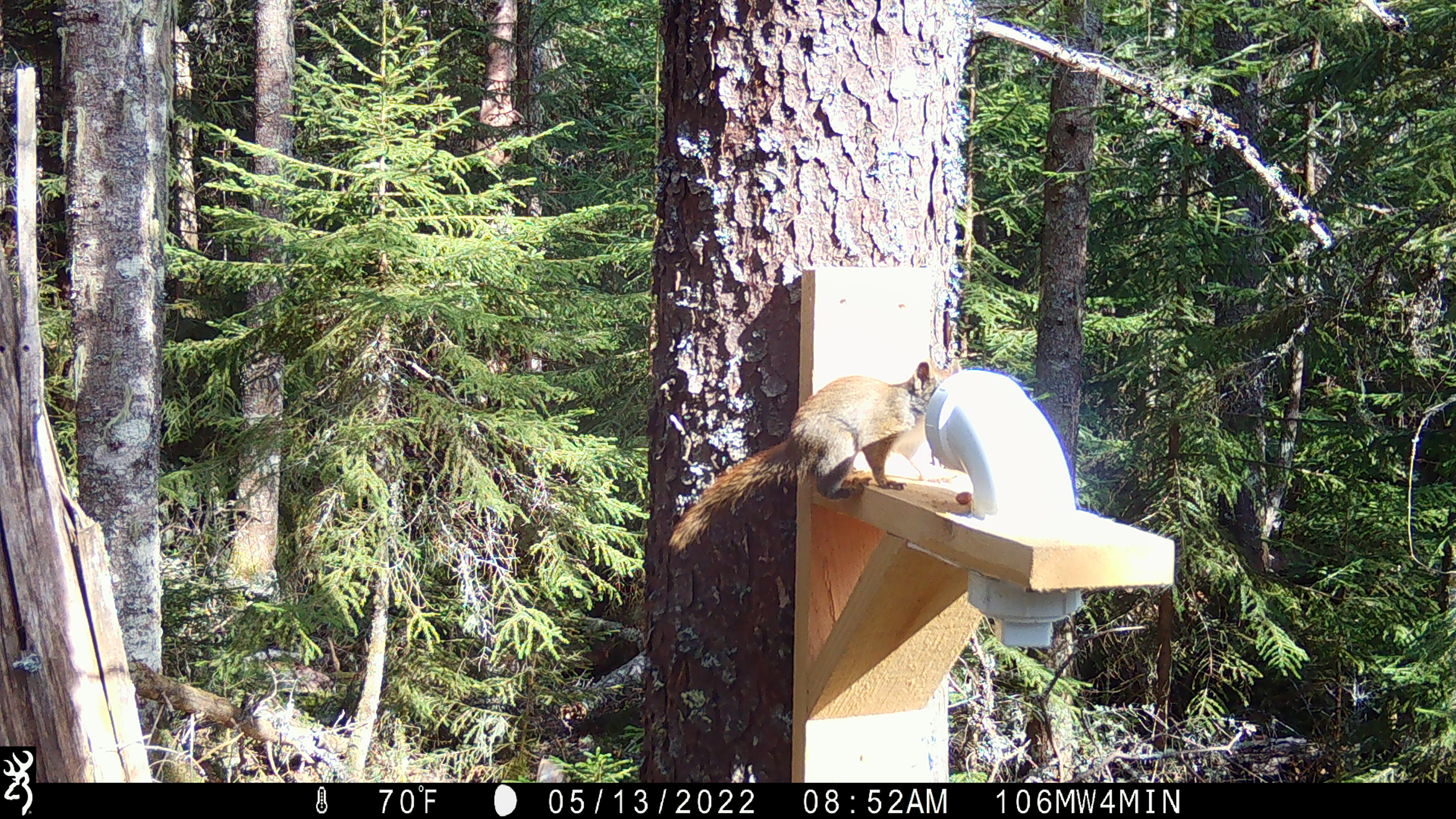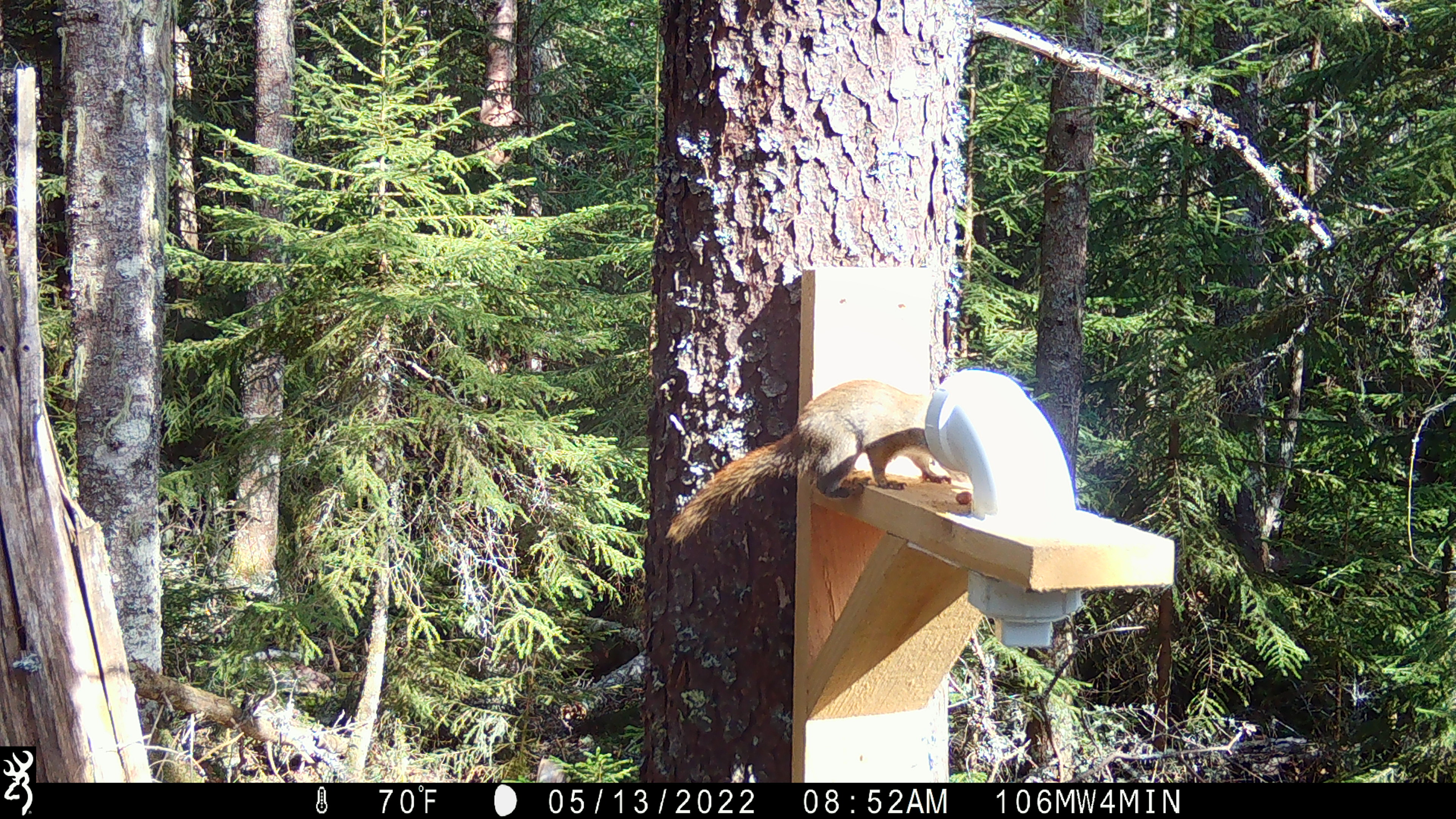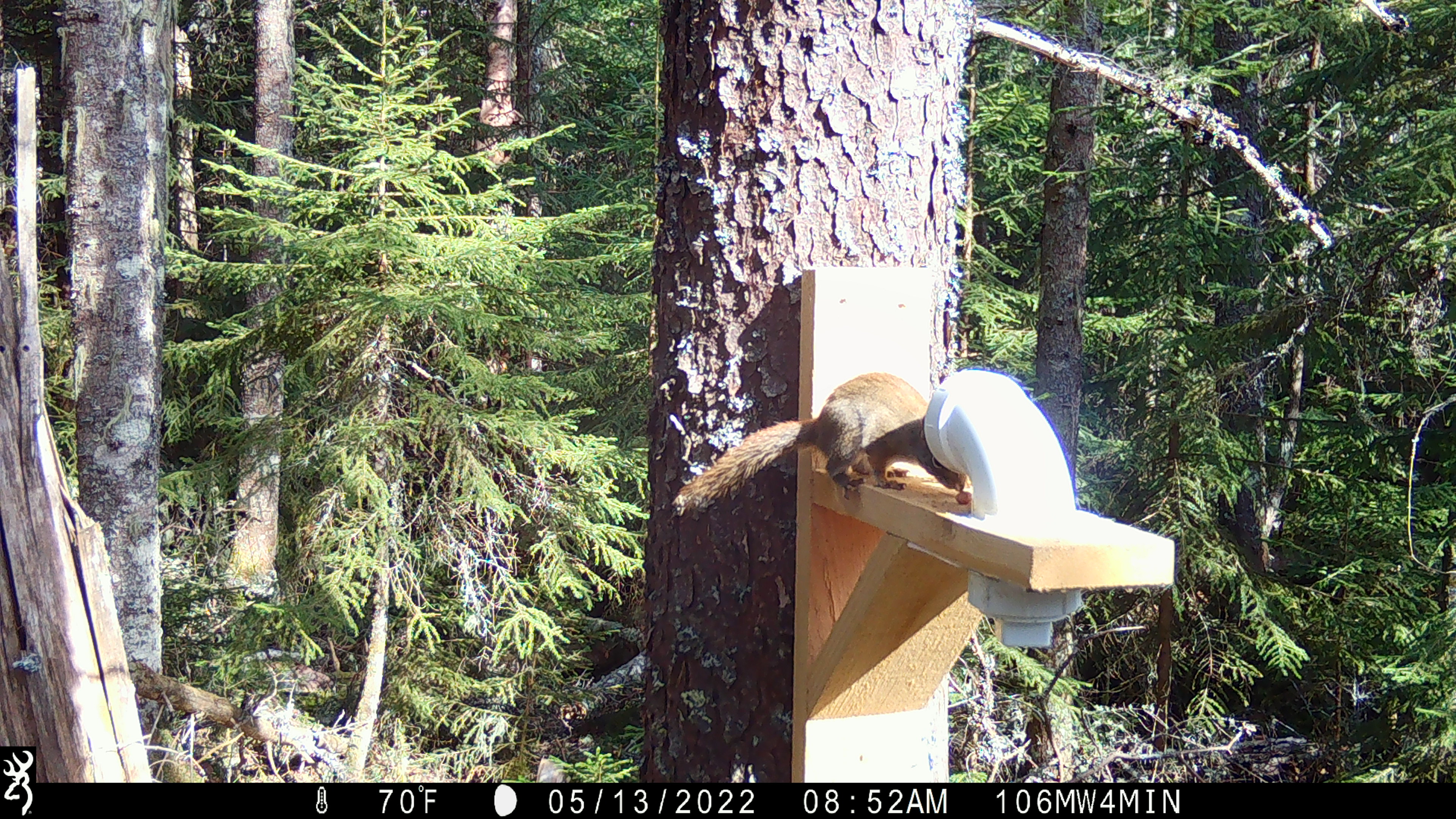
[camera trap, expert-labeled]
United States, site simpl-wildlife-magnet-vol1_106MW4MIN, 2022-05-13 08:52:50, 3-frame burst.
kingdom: Animalia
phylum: Chordata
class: Mammalia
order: Rodentia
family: Sciuridae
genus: Tamiasciurus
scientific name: Tamiasciurus hudsonicus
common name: red squirrel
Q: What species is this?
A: Red squirrel (Tamiasciurus hudsonicus).